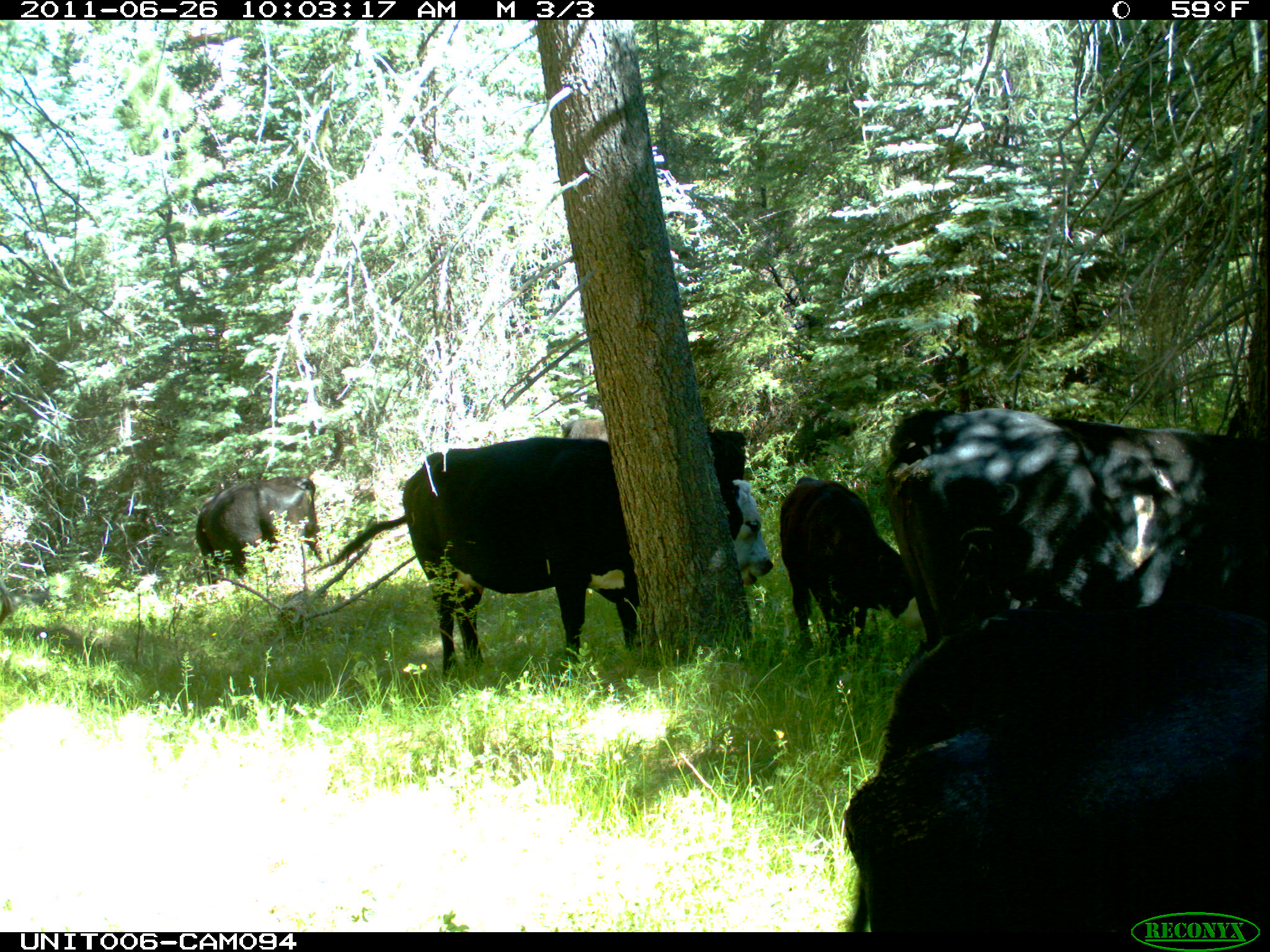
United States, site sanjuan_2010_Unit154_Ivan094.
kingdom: Animalia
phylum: Chordata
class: Mammalia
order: Artiodactyla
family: Bovidae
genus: Bos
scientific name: Bos taurus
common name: domestic cow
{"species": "Bos taurus (domestic cow)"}